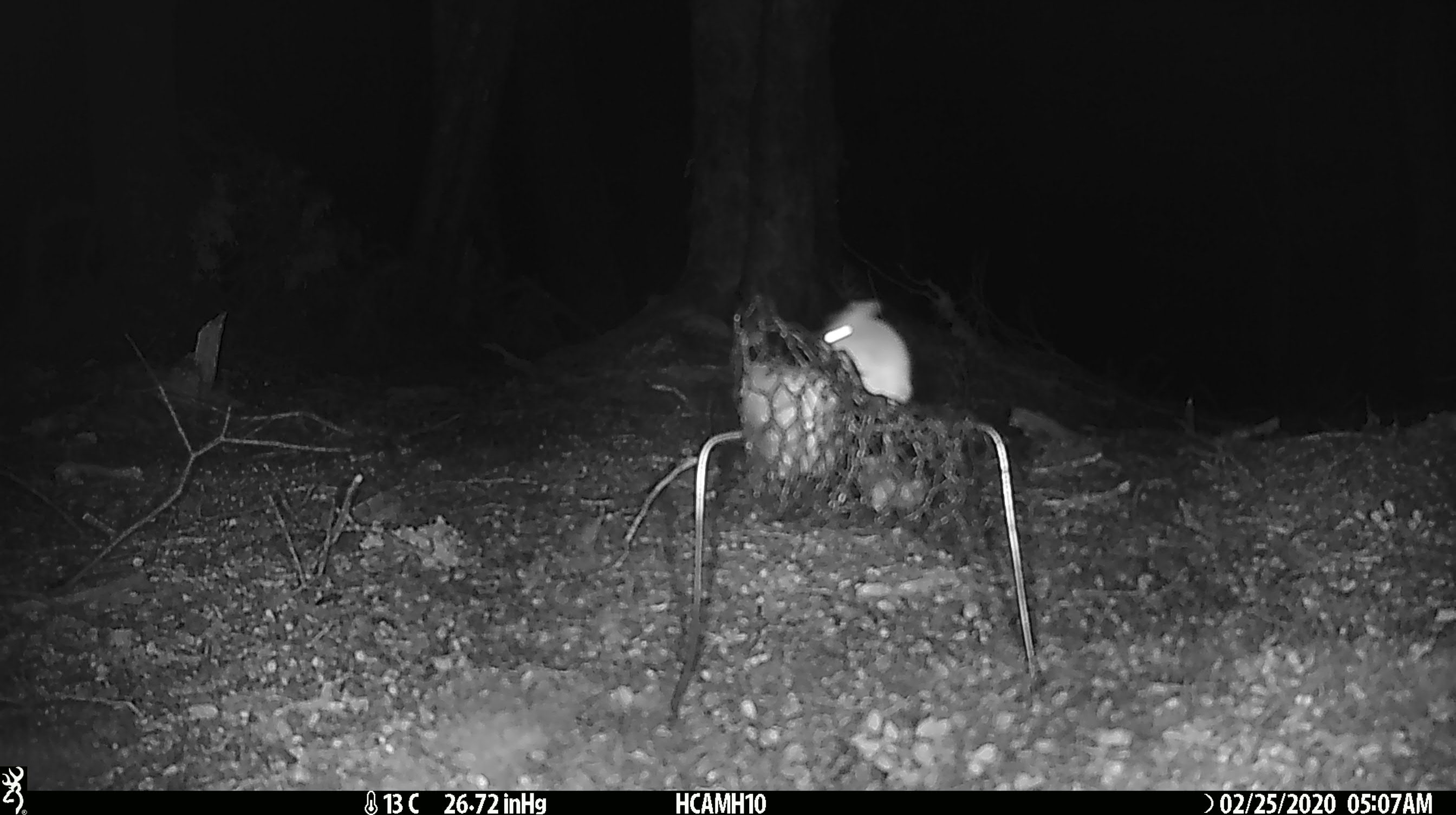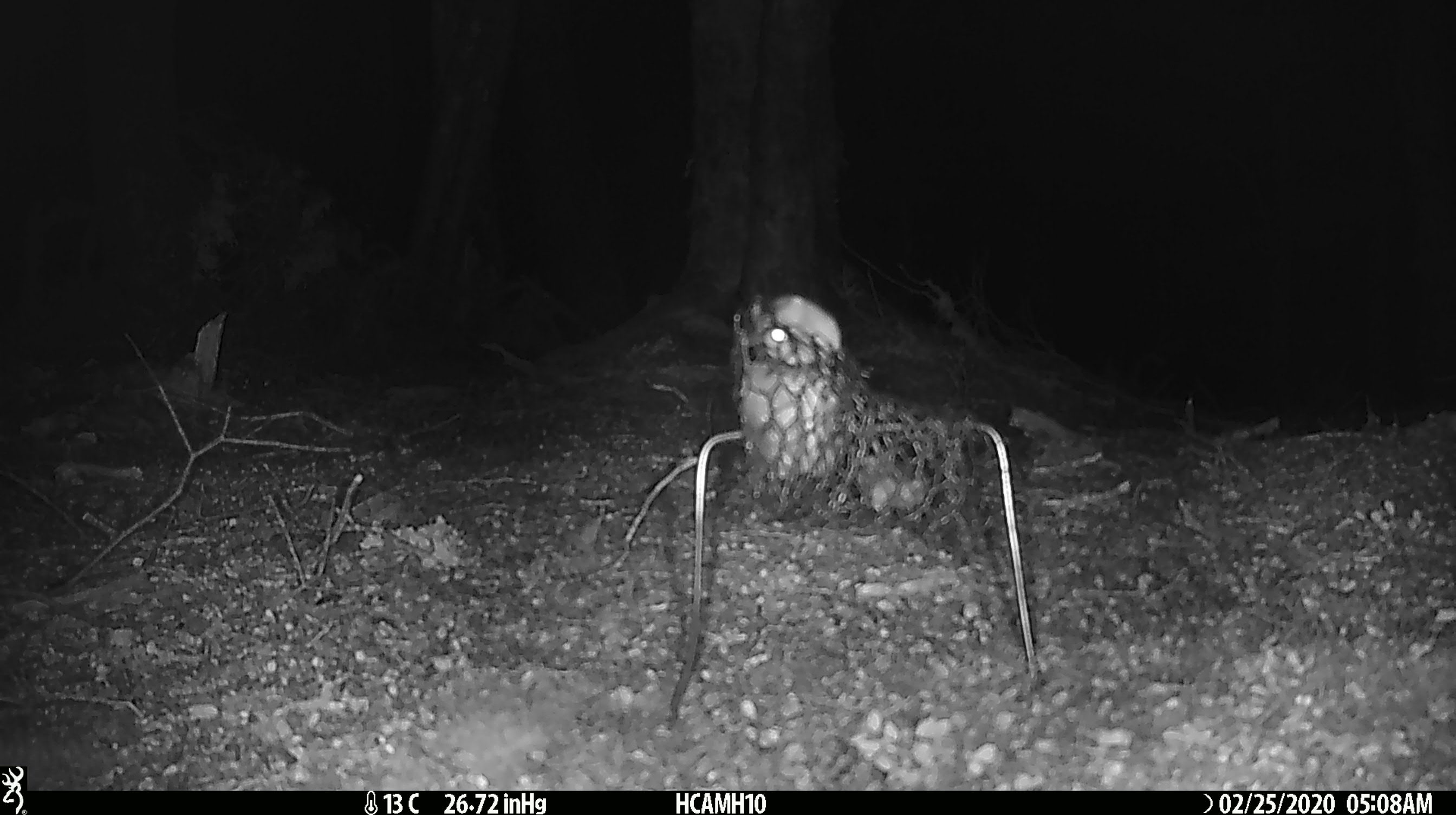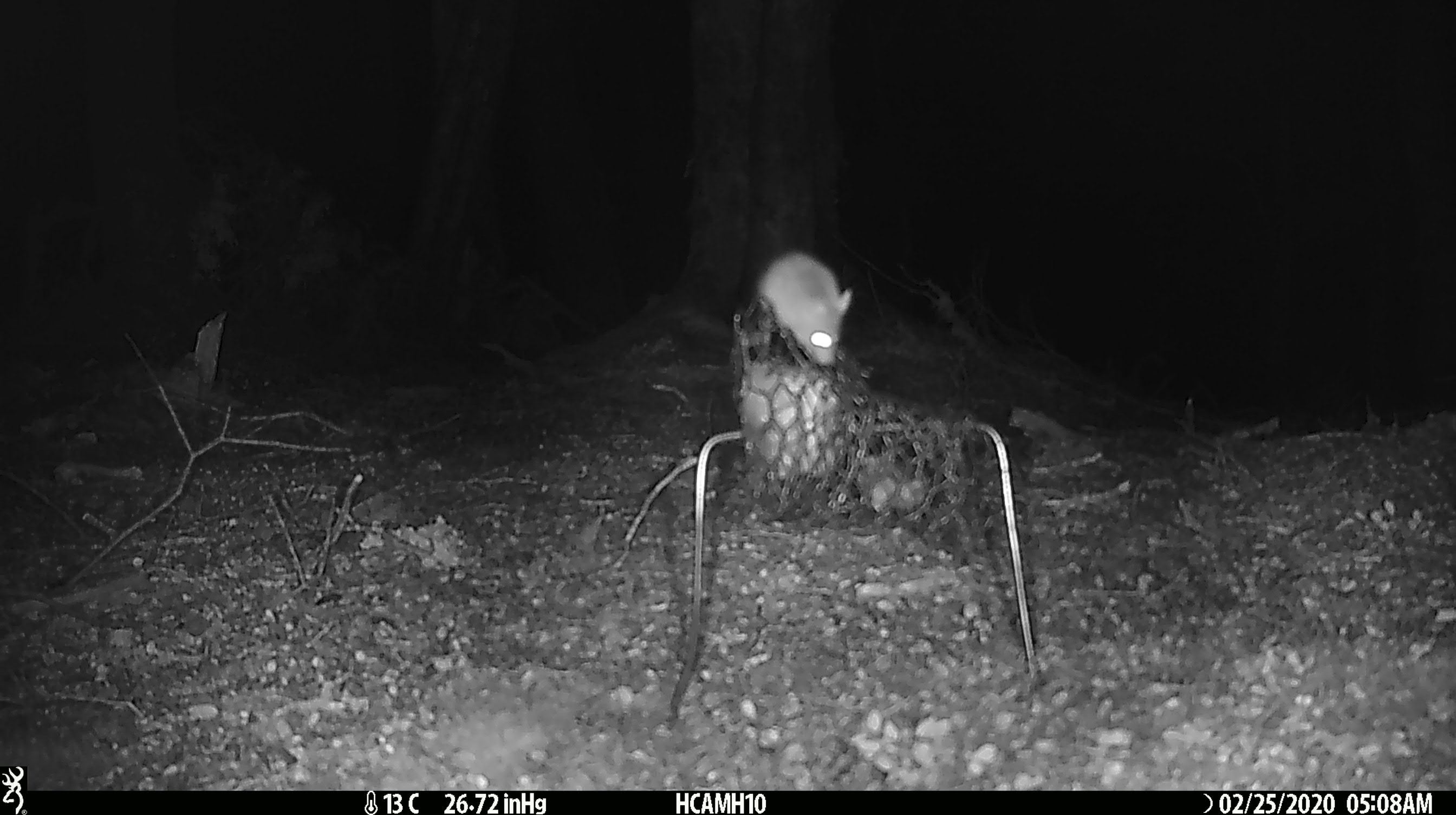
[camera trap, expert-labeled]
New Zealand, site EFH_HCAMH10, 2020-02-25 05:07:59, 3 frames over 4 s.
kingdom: Animalia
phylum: Chordata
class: Mammalia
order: Rodentia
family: Muridae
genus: Mus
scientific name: Mus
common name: mouse